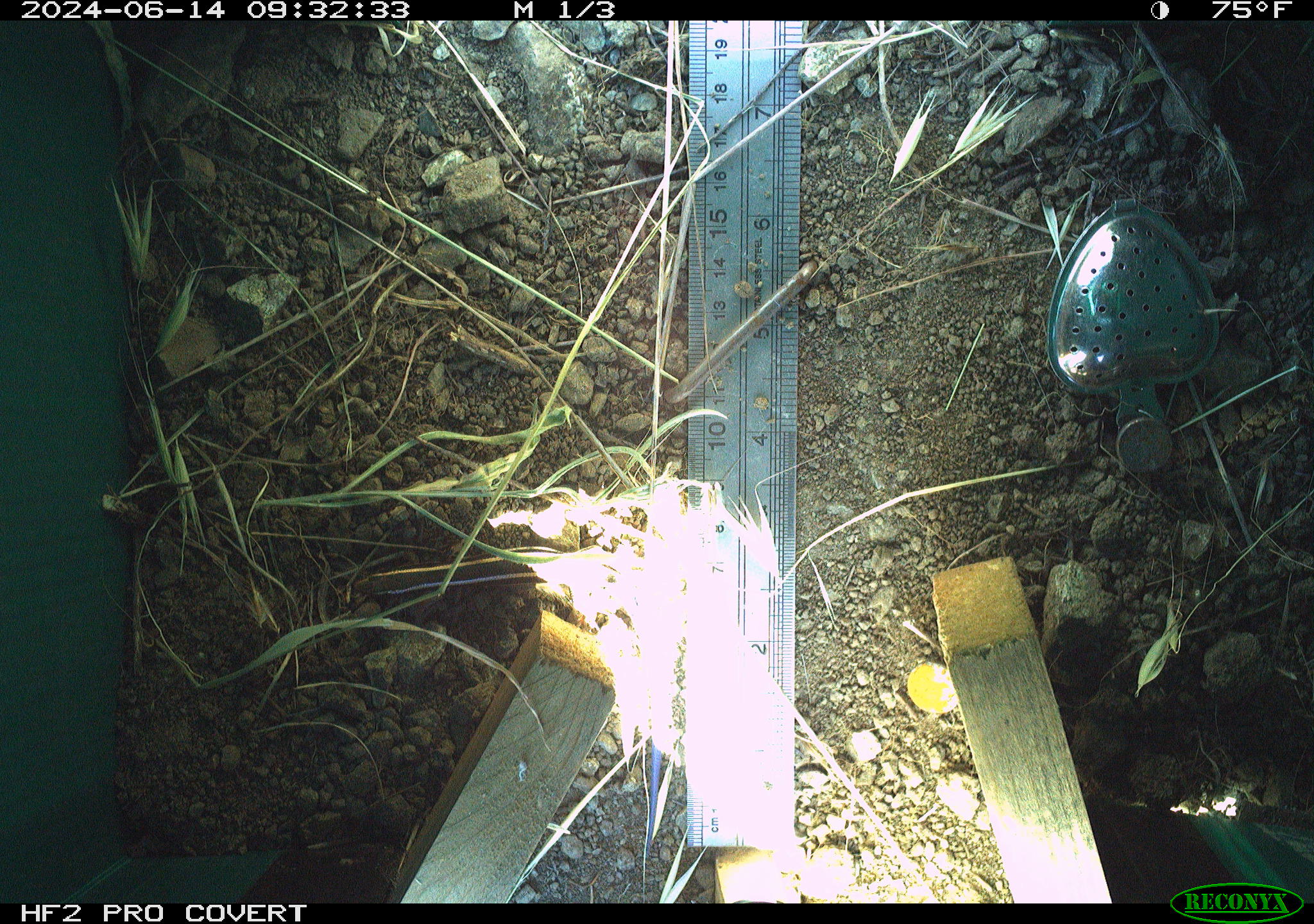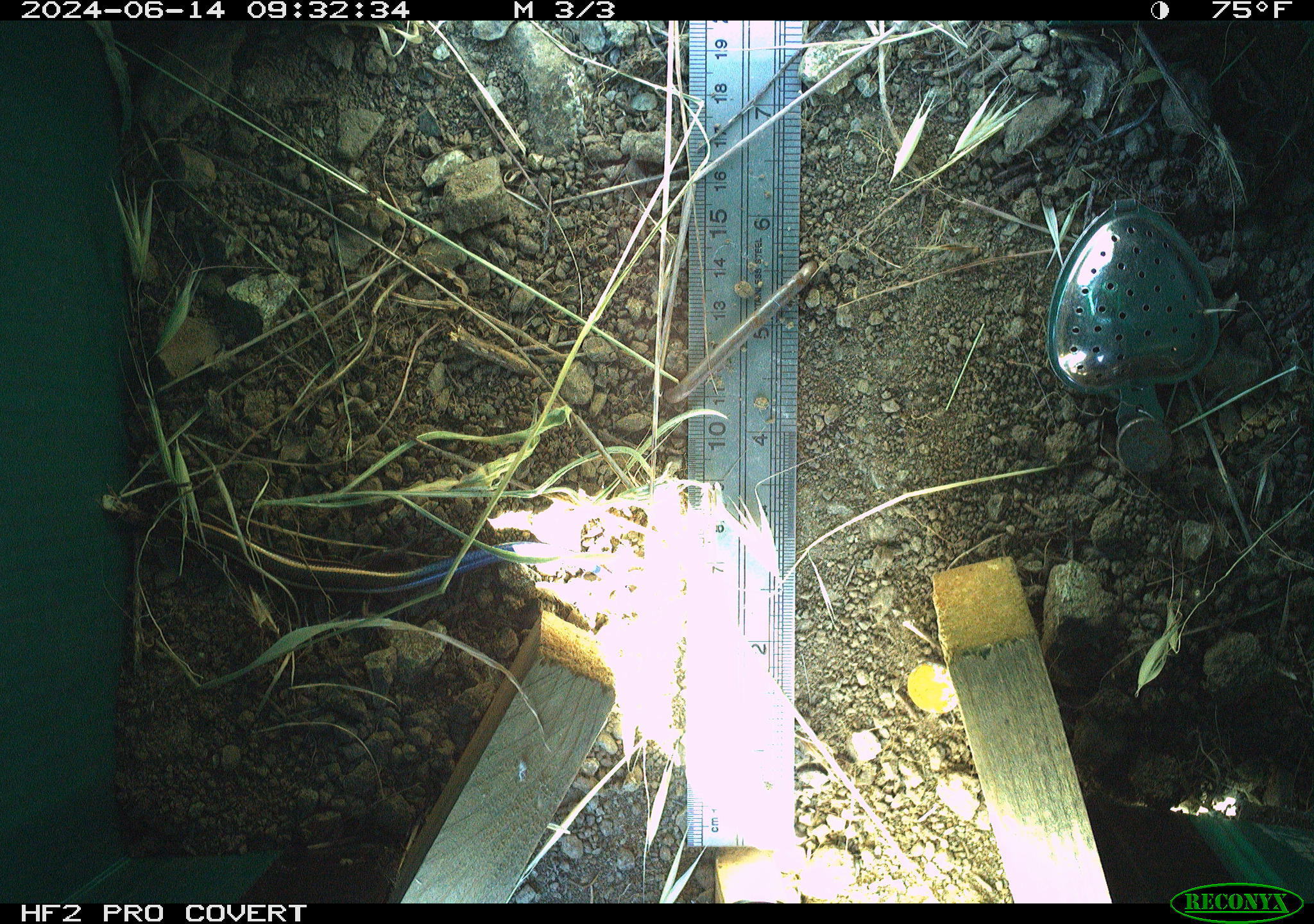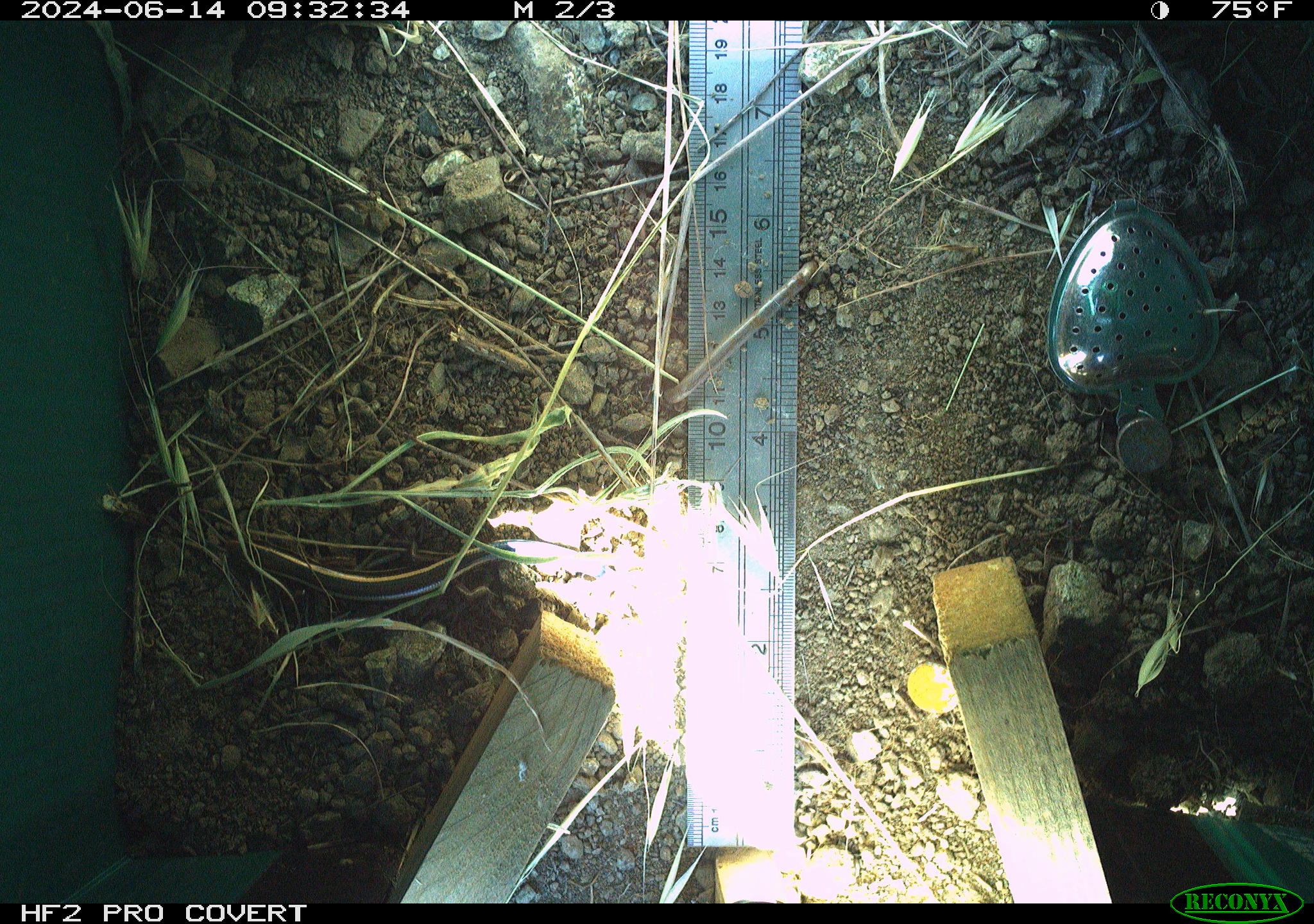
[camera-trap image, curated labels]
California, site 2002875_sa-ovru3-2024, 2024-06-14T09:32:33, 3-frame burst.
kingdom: Animalia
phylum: Chordata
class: Reptilia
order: Squamata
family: Scincidae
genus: Plestiodon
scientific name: Plestiodon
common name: blue-tailed skinks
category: plestiodon species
Plestiodon species (blue-tailed skinks) (Plestiodon).